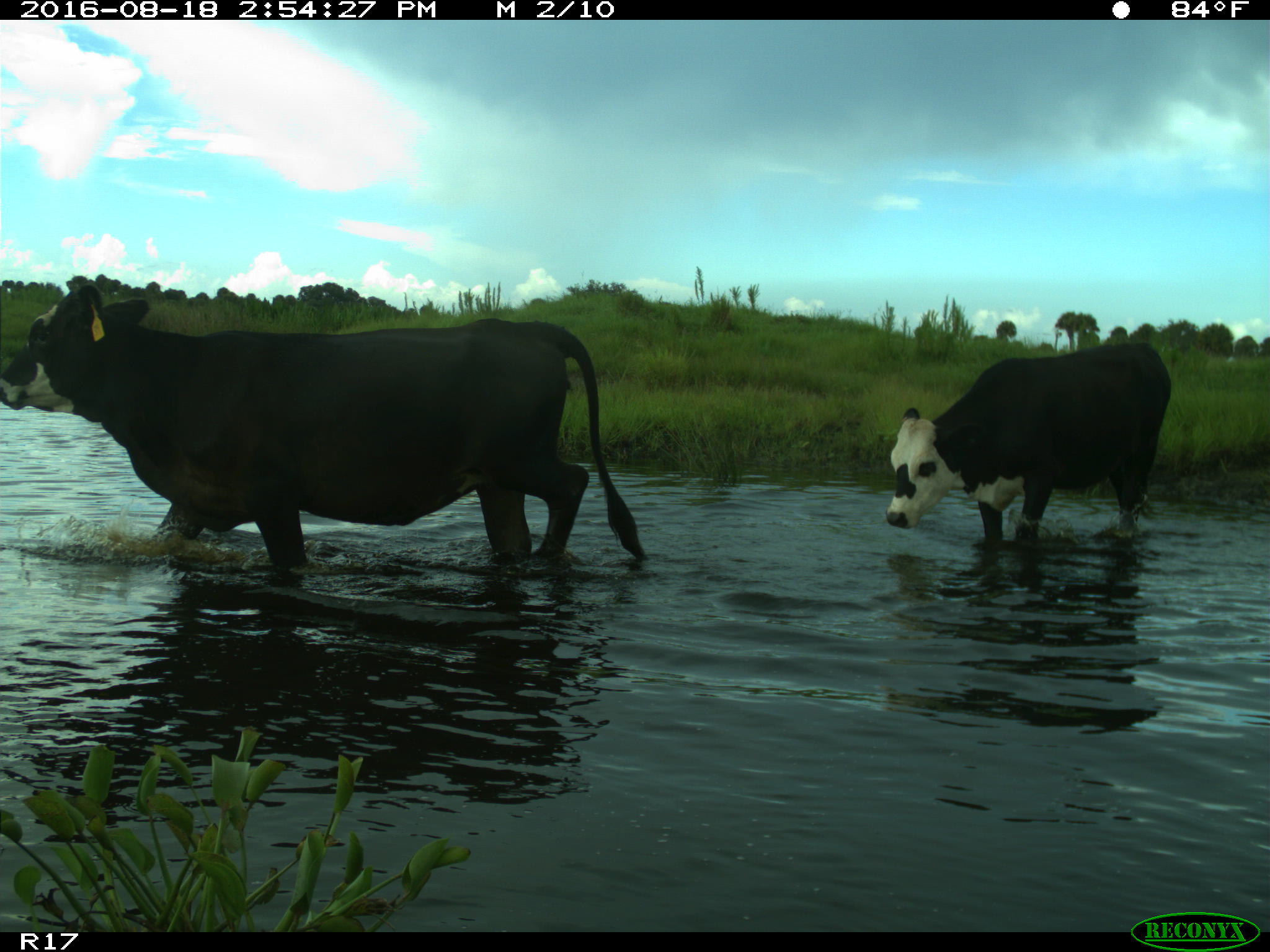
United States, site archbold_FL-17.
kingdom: Animalia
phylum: Chordata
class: Mammalia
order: Artiodactyla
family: Bovidae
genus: Bos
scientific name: Bos taurus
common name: domestic cow